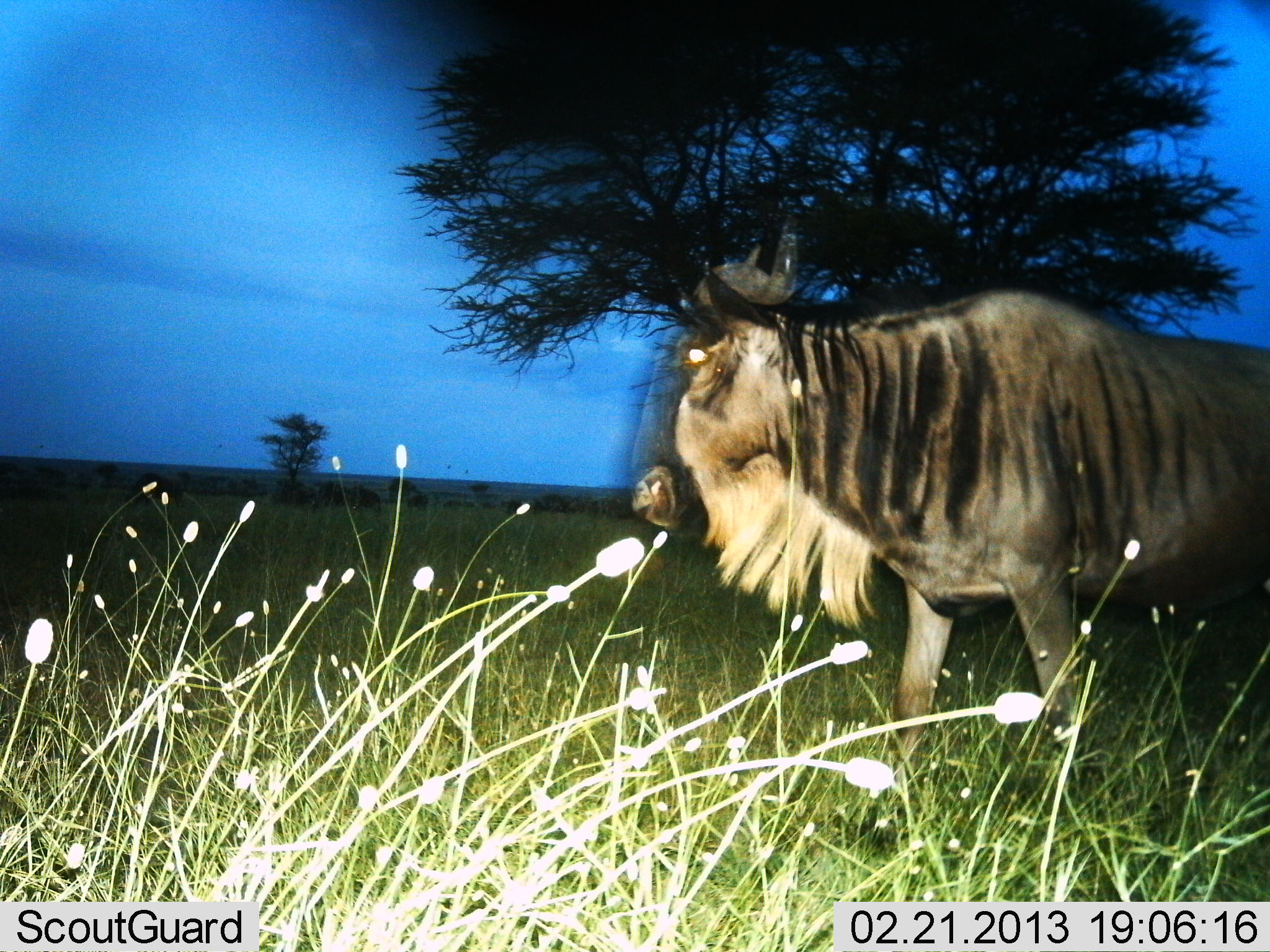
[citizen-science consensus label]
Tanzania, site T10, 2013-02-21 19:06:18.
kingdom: Animalia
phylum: Chordata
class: Mammalia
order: Artiodactyla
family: Bovidae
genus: Connochaetes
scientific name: Connochaetes taurinus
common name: blue wildebeest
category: wildebeest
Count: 1.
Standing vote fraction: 31%.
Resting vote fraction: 0%.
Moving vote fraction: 77%.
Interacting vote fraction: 0%.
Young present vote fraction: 0%.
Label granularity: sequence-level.